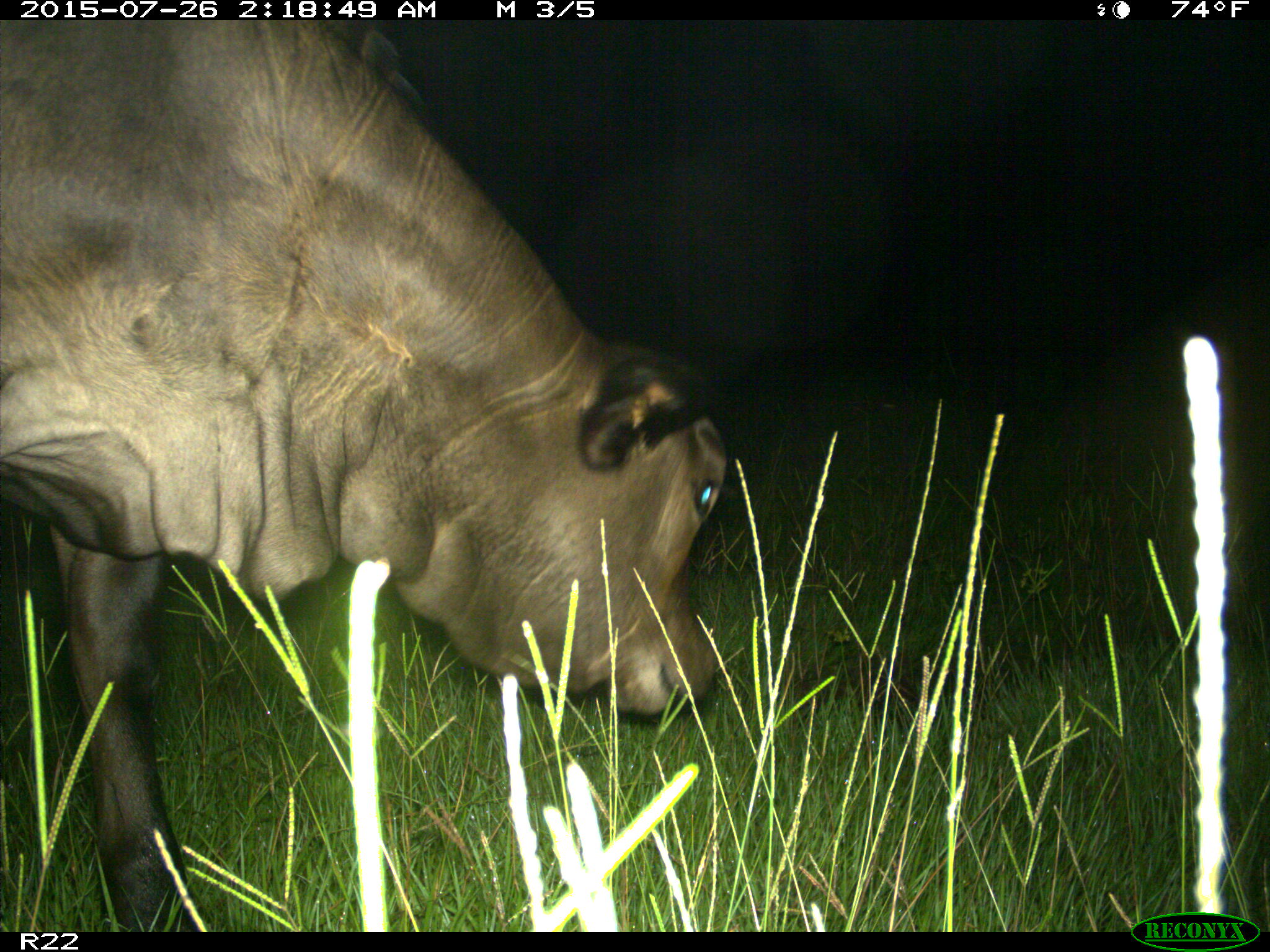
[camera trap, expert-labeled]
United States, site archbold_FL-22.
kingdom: Animalia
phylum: Chordata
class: Mammalia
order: Artiodactyla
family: Bovidae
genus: Bos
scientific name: Bos taurus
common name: domestic cow